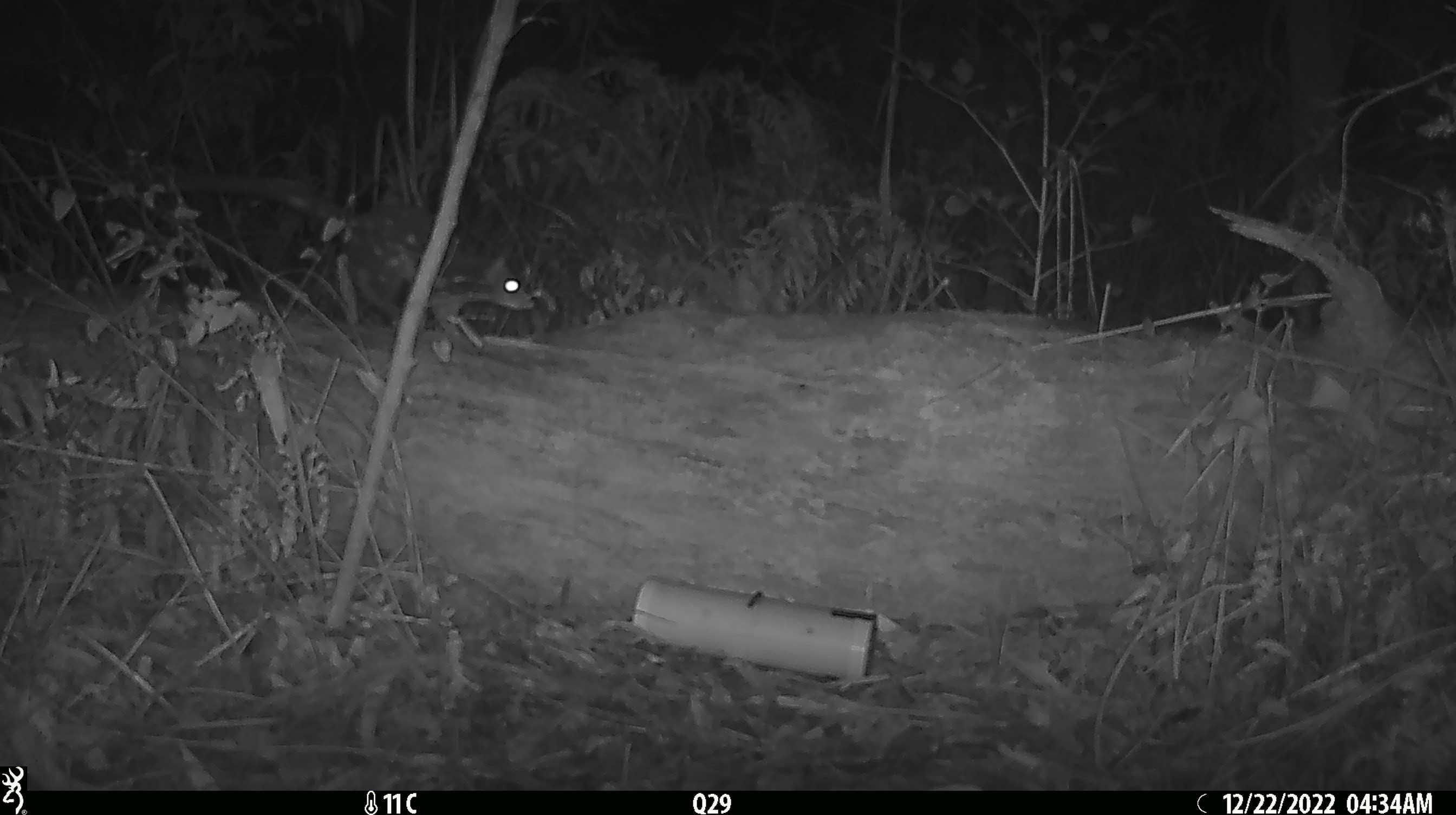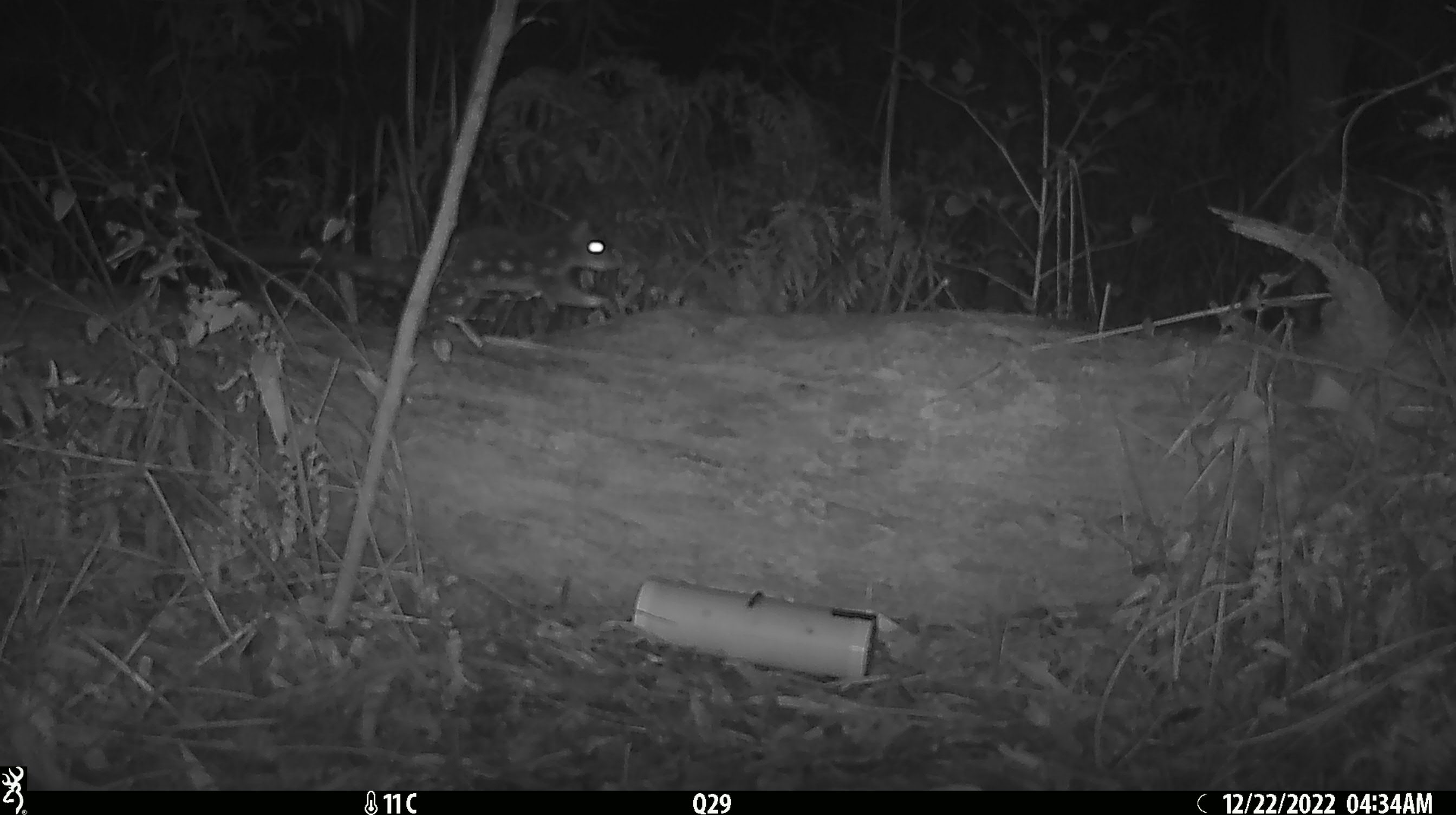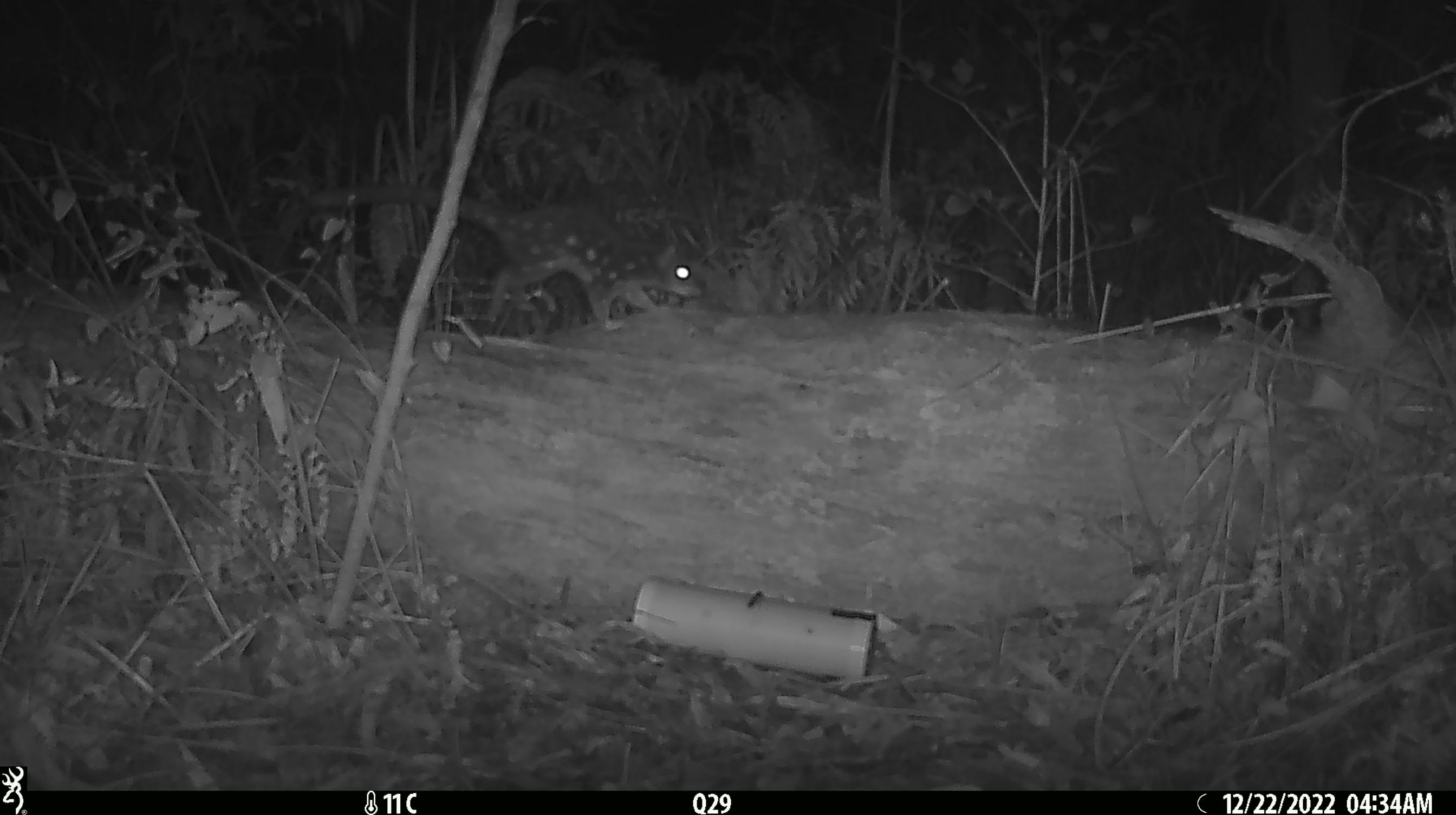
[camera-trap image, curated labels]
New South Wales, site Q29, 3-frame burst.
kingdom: Animalia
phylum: Chordata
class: Mammalia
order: Dasyuromorphia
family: Dasyuridae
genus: Dasyurus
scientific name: Dasyurus maculatus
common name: spotted-tailed quoll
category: quoll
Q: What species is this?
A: Quoll (spotted-tailed quoll) (Dasyurus maculatus).